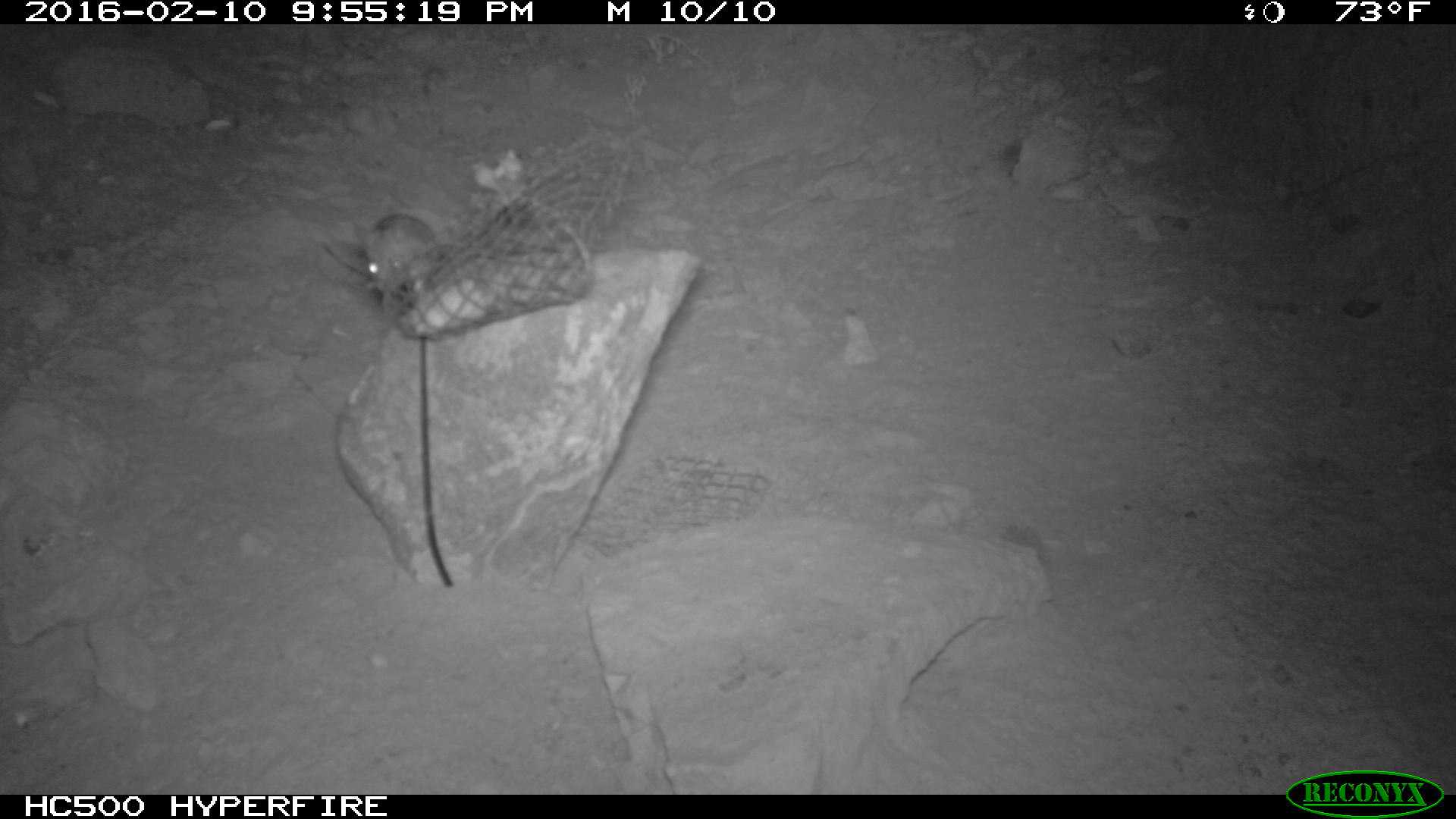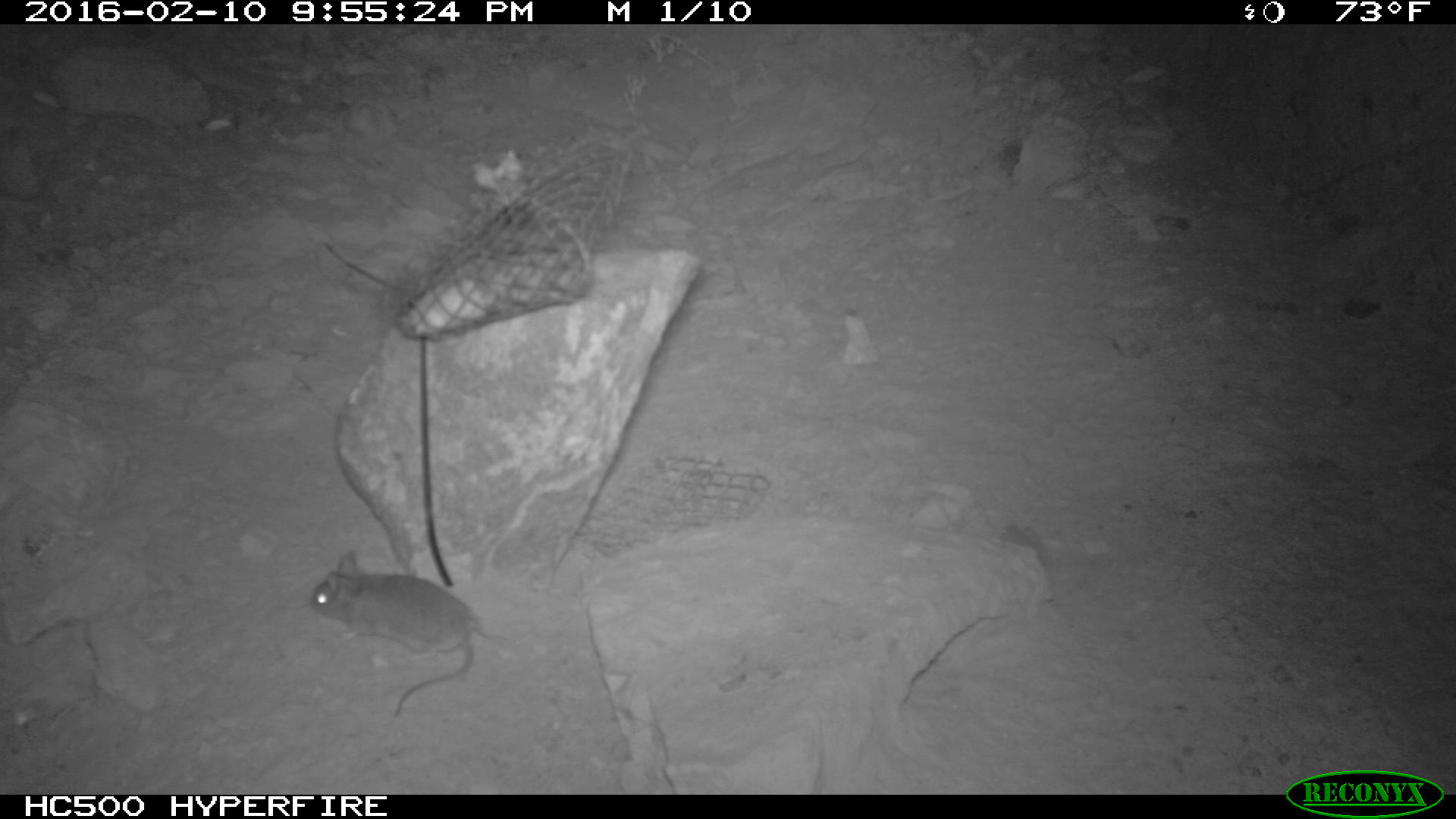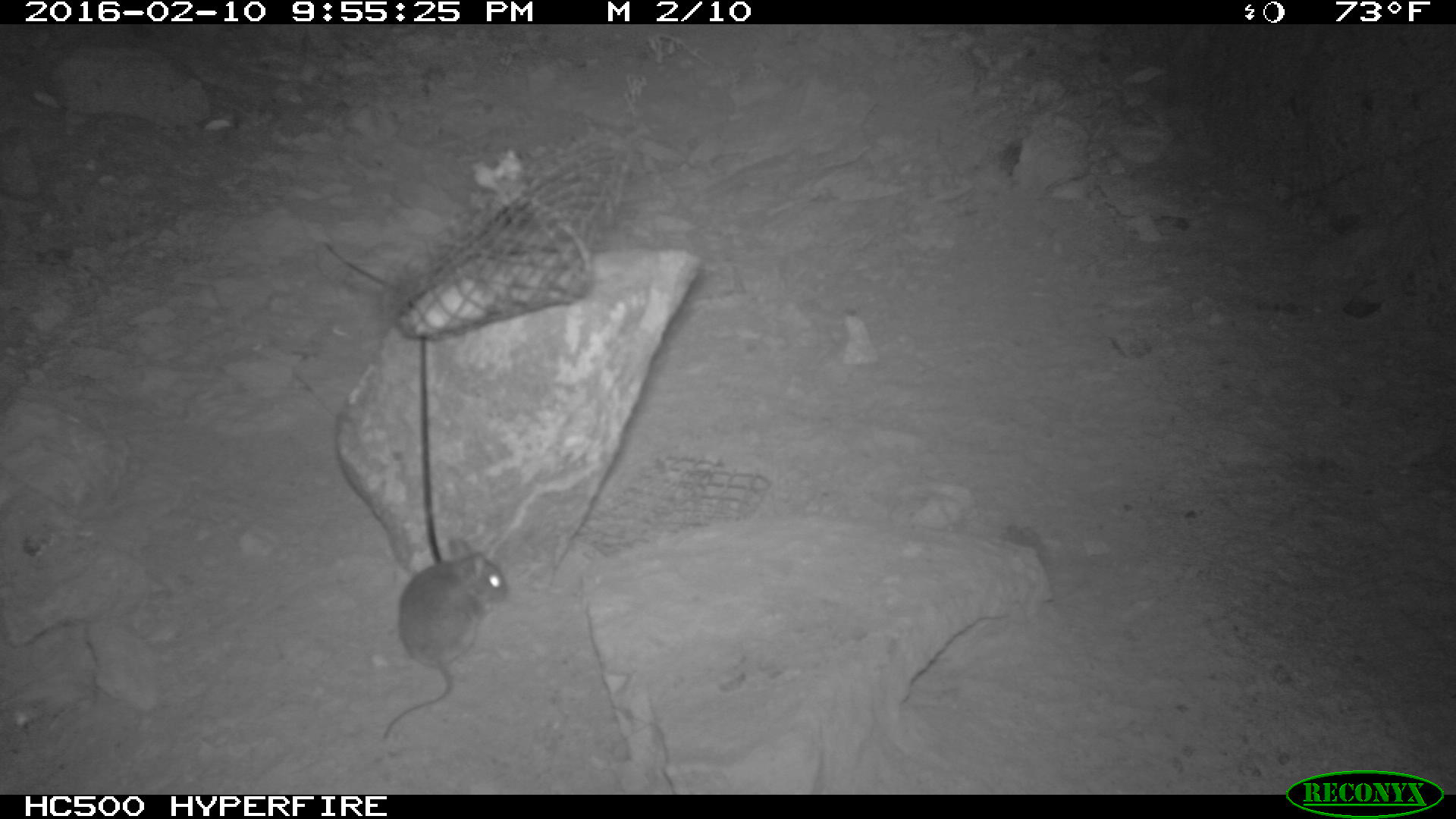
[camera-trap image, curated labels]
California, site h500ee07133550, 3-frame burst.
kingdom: Animalia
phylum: Chordata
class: Mammalia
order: Rodentia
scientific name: Rodentia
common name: rodent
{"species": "rodent (Rodentia)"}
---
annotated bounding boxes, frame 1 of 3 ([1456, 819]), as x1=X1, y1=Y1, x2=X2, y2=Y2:
rodent: x1=354, y1=212, x2=438, y2=295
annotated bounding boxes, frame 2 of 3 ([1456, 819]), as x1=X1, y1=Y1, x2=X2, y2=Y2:
rodent: x1=307, y1=551, x2=508, y2=719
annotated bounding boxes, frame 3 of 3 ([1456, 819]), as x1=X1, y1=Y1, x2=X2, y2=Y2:
rodent: x1=384, y1=537, x2=504, y2=739